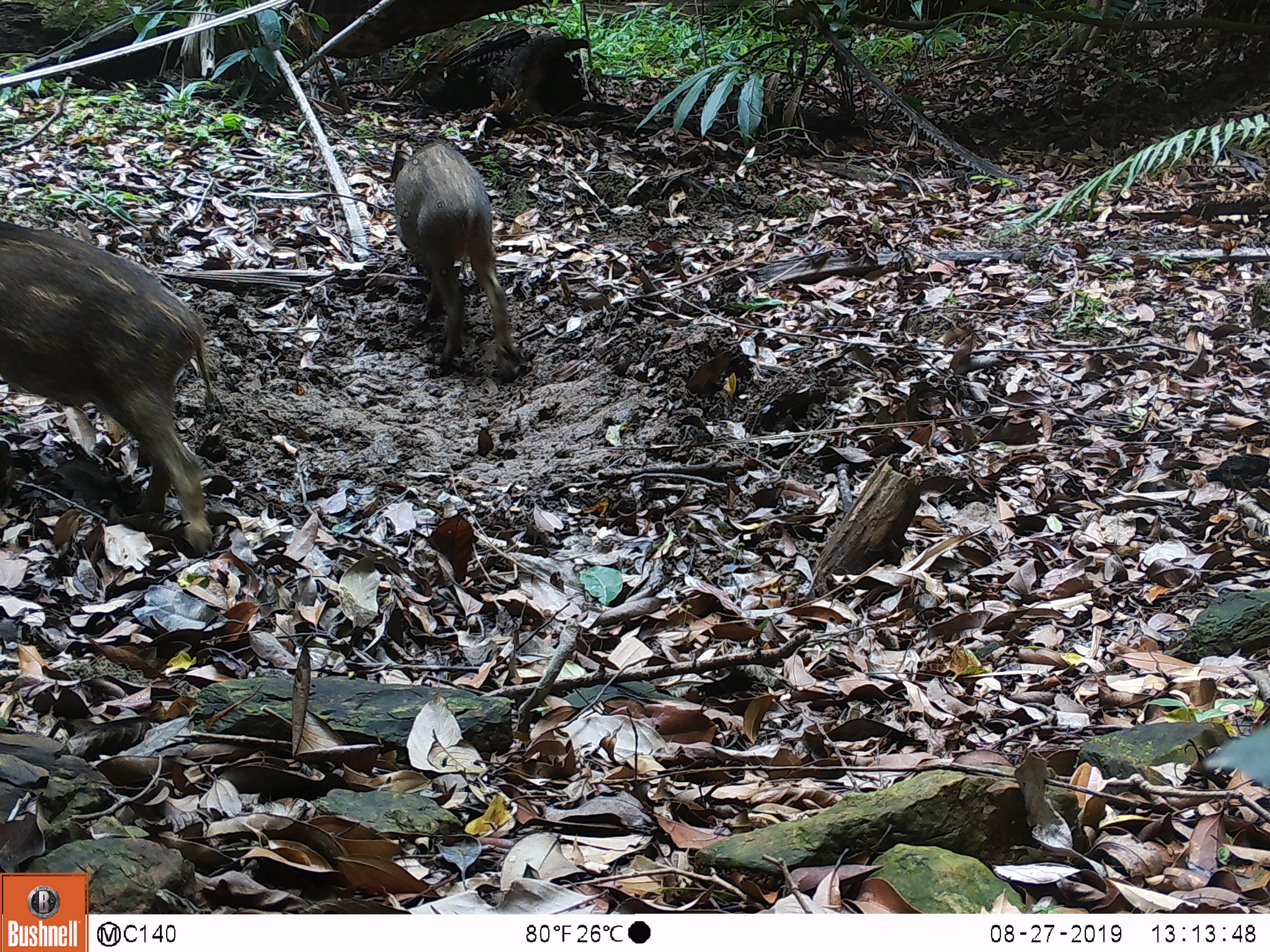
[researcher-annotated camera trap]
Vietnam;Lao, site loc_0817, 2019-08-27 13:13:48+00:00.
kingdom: Animalia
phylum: Chordata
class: Mammalia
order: Artiodactyla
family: Suidae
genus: Sus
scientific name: Sus scrofa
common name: eurasian wild pig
Eurasian wild pig (Sus scrofa). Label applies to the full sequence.